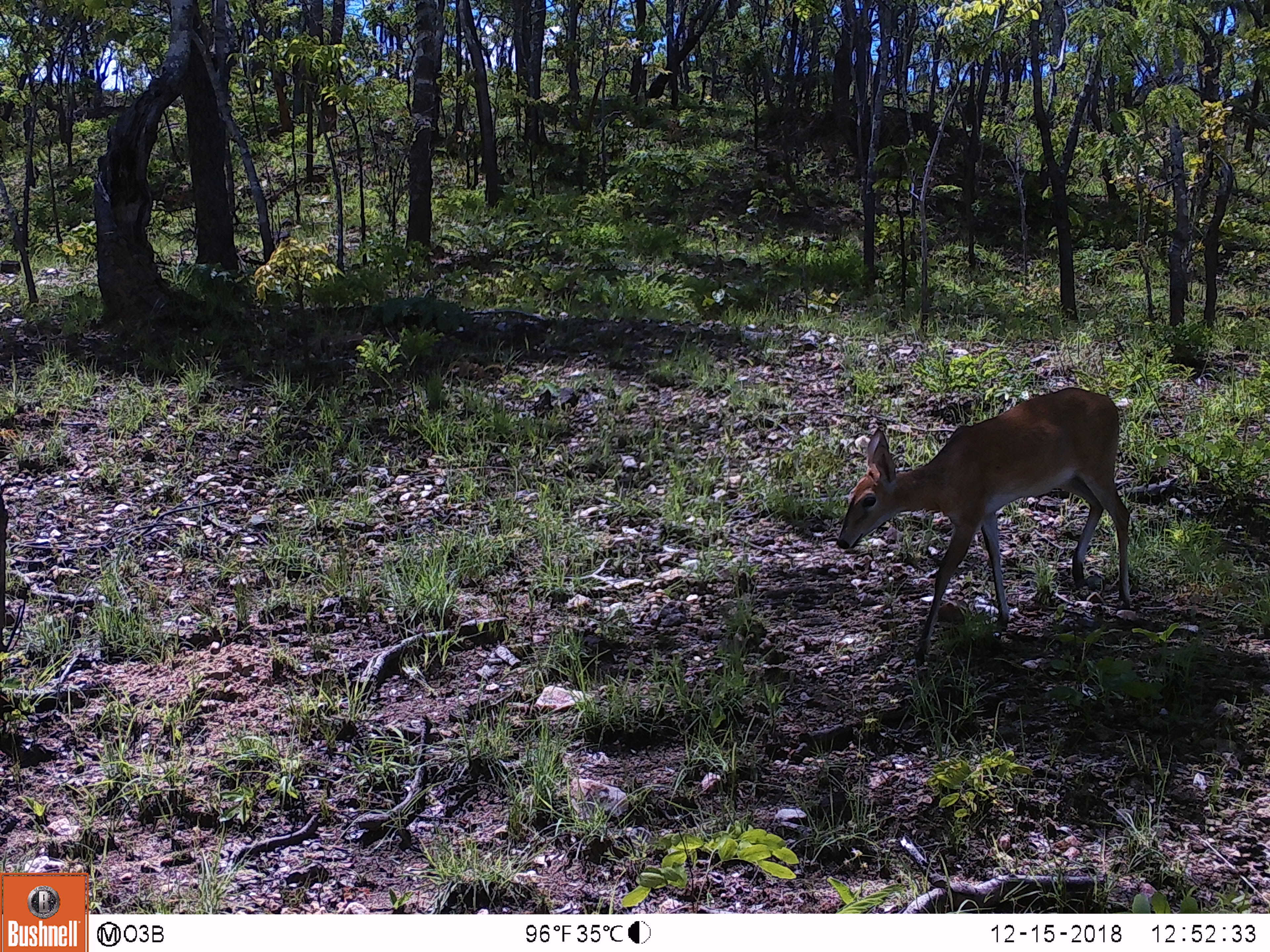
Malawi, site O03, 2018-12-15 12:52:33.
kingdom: Animalia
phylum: Chordata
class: Mammalia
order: Tubulidentata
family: Orycteropodidae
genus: Orycteropus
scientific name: Orycteropus afer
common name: aardvark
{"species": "aardvark (Orycteropus afer)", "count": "1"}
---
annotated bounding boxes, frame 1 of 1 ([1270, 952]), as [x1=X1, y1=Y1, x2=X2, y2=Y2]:
aardvark: [x1=827, y1=383, x2=1138, y2=672]